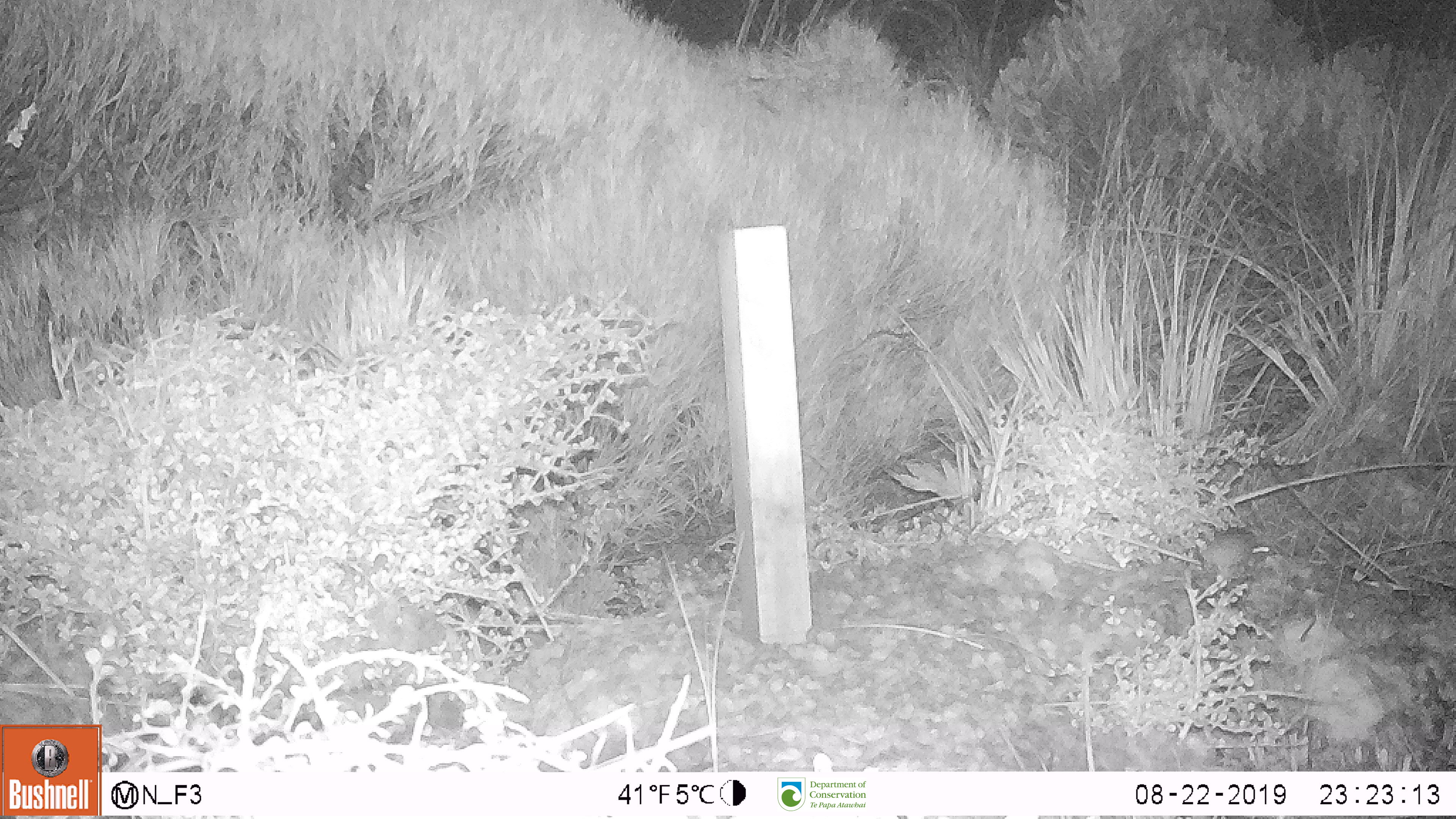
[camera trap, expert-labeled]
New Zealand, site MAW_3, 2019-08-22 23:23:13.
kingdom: Animalia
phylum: Chordata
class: Mammalia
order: Rodentia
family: Muridae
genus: Mus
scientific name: Mus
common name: mouse